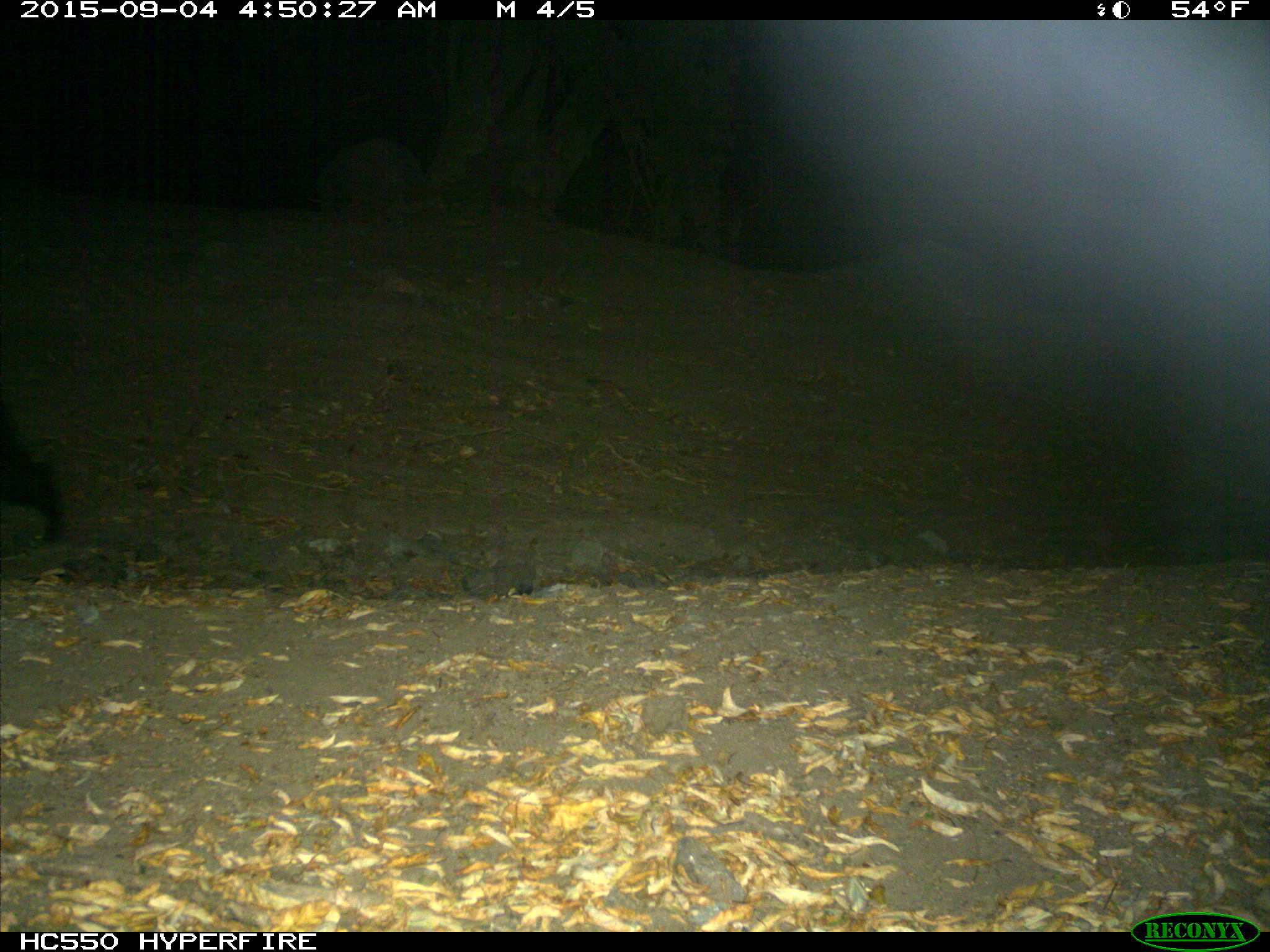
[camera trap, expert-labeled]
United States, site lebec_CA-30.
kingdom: Animalia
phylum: Chordata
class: Mammalia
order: Carnivora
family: Ursidae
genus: Ursus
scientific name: Ursus americanus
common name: american black bear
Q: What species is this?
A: Ursus americanus (american black bear).